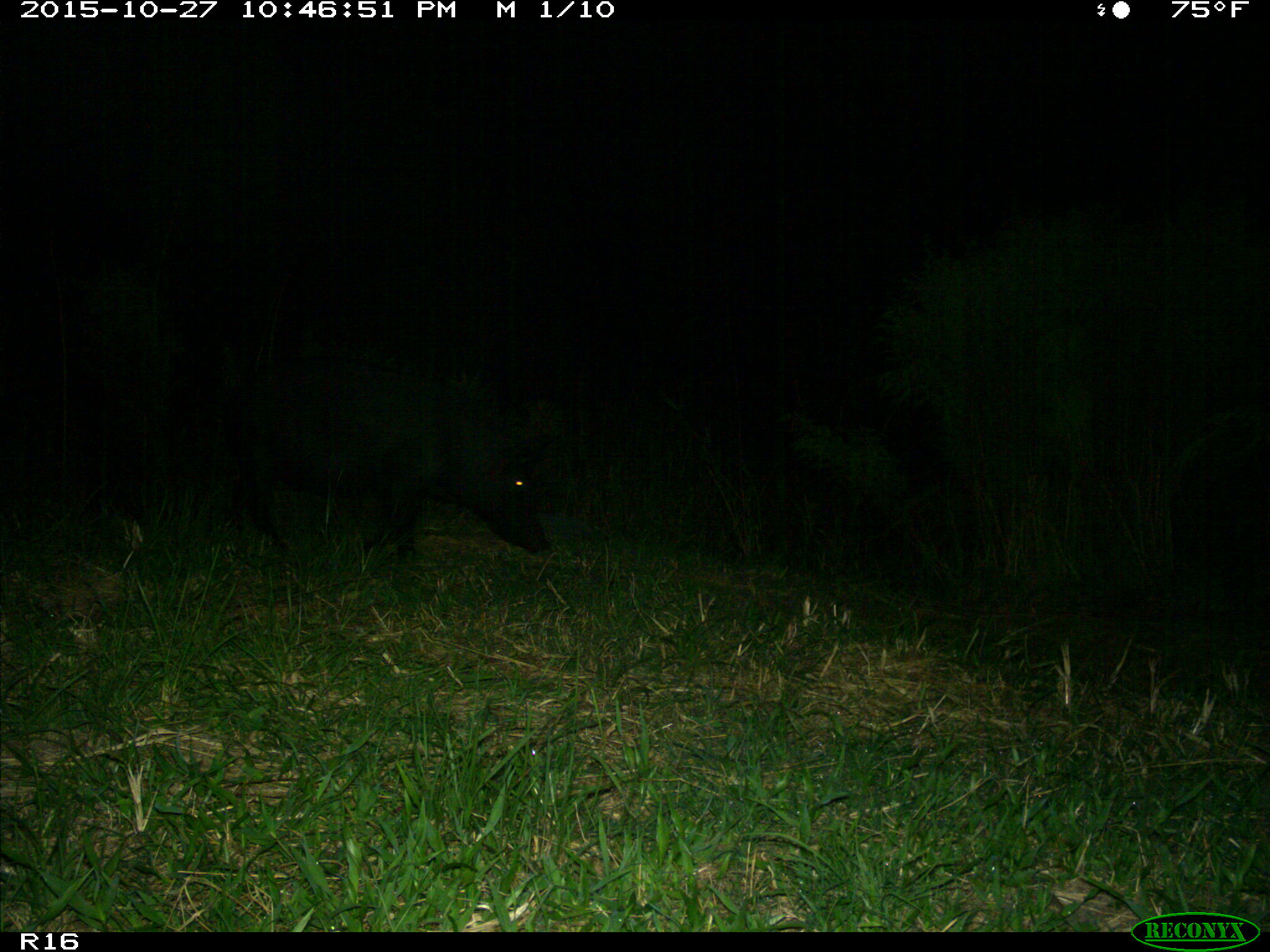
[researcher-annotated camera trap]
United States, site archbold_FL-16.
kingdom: Animalia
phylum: Chordata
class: Mammalia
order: Artiodactyla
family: Suidae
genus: Sus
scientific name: Sus scrofa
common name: wild boar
Sus scrofa (wild boar).